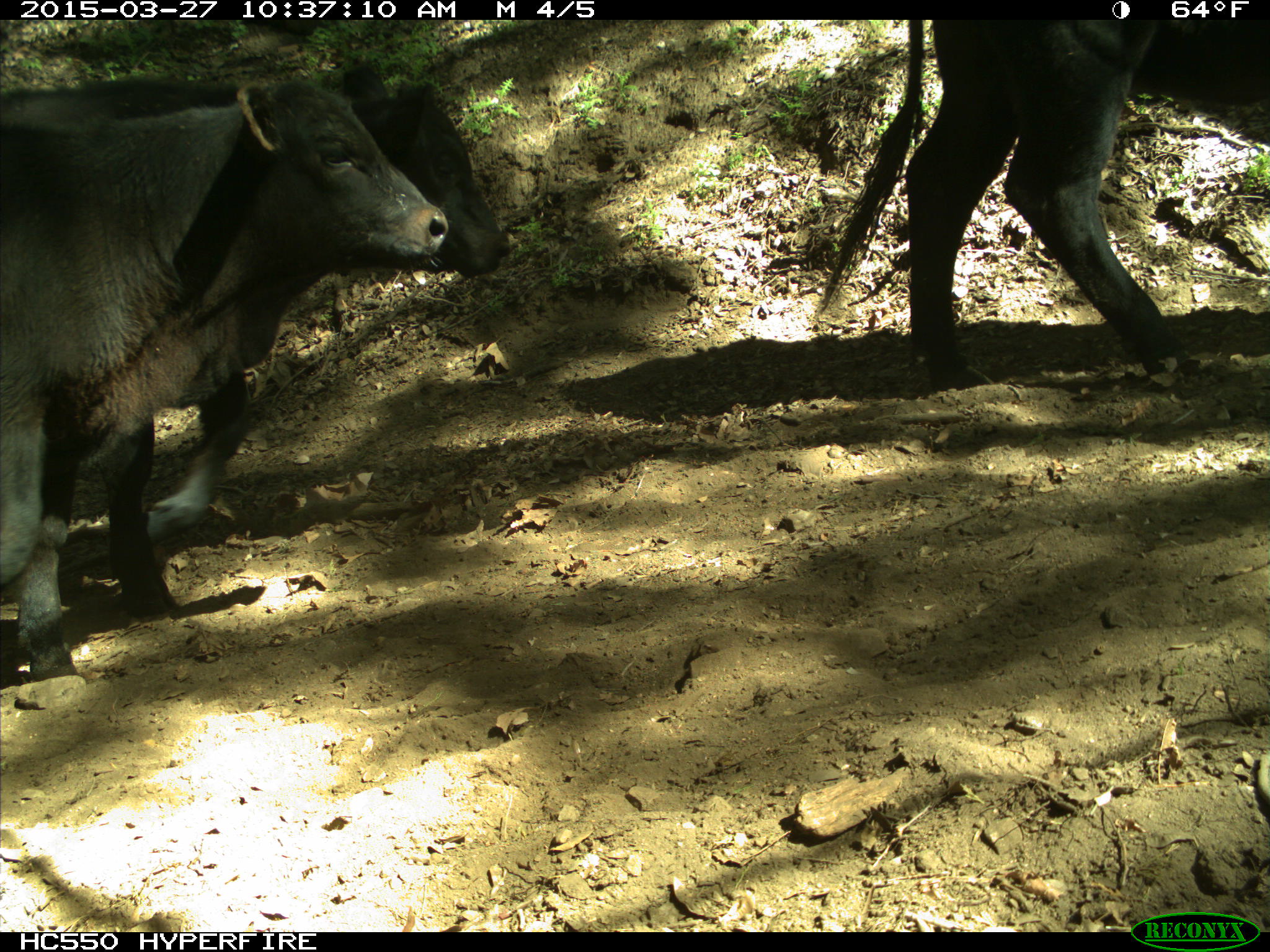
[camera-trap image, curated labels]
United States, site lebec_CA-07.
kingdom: Animalia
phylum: Chordata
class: Mammalia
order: Artiodactyla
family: Bovidae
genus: Bos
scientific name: Bos taurus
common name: domestic cow